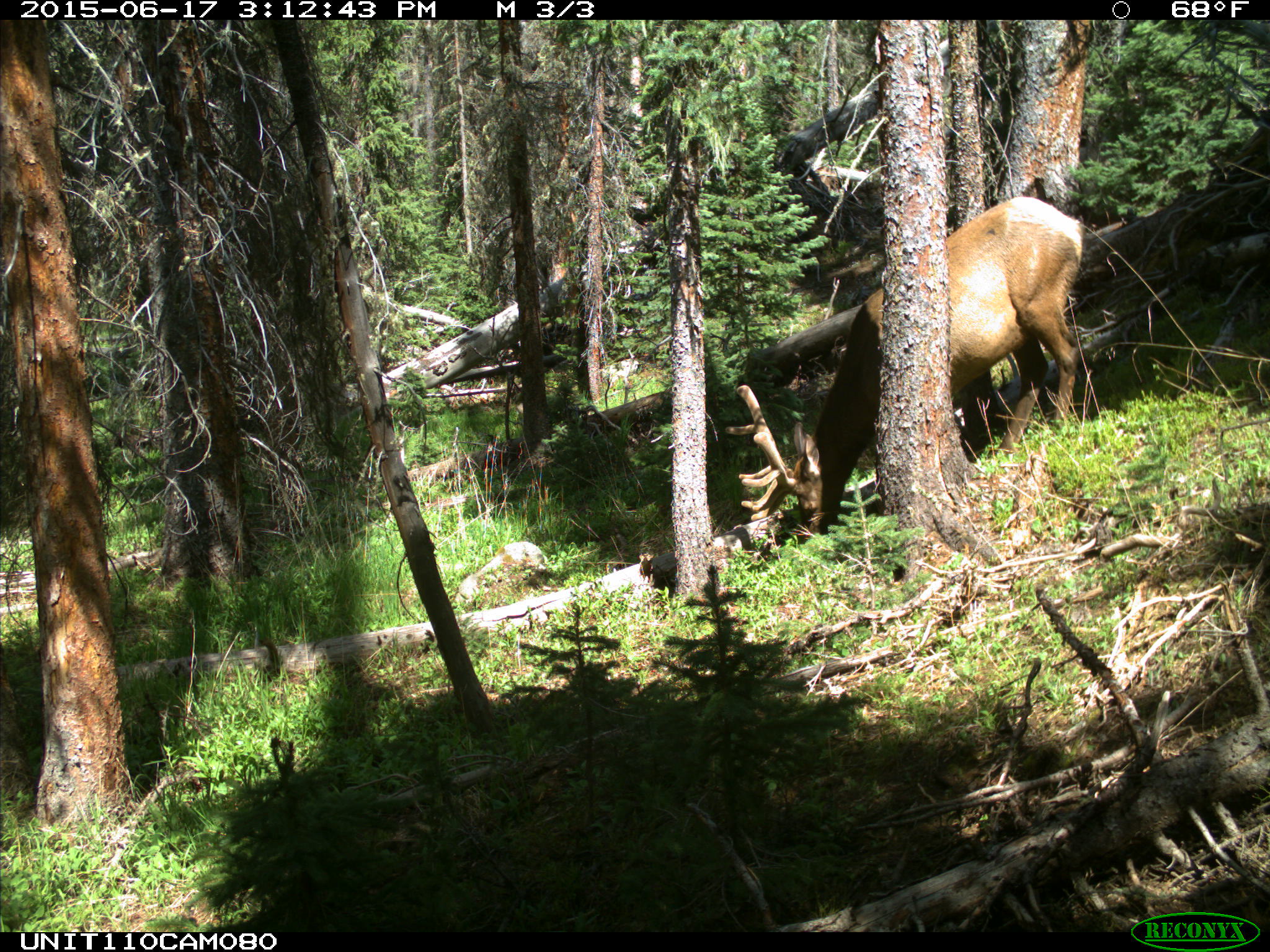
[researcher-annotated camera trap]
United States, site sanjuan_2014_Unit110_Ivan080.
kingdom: Animalia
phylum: Chordata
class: Mammalia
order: Artiodactyla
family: Cervidae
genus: Cervus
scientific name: Cervus elaphus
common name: red deer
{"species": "Cervus elaphus (red deer)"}